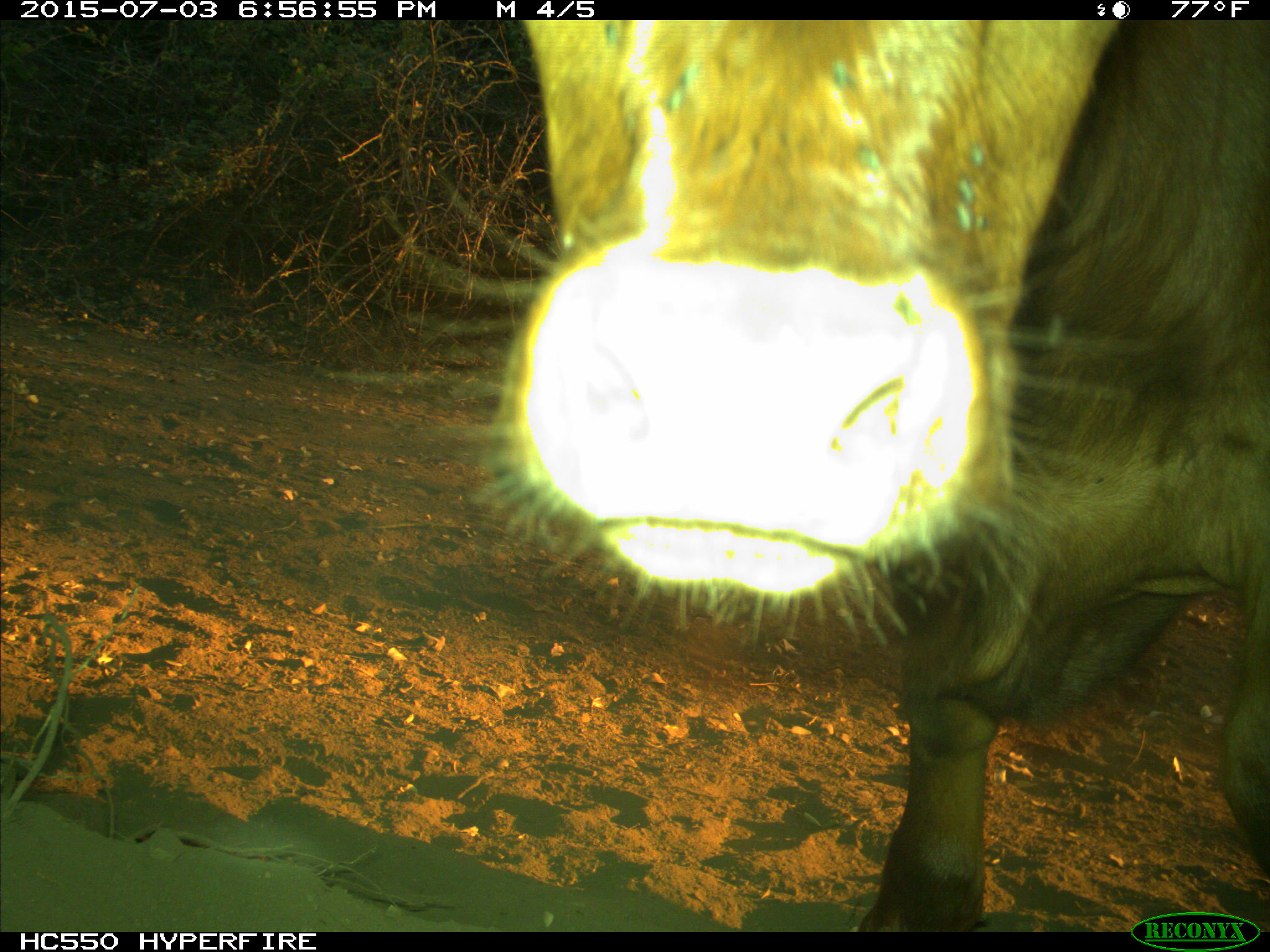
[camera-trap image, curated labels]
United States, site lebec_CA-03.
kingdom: Animalia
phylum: Chordata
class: Mammalia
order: Artiodactyla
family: Bovidae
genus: Bos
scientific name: Bos taurus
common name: domestic cow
Bos taurus (domestic cow).